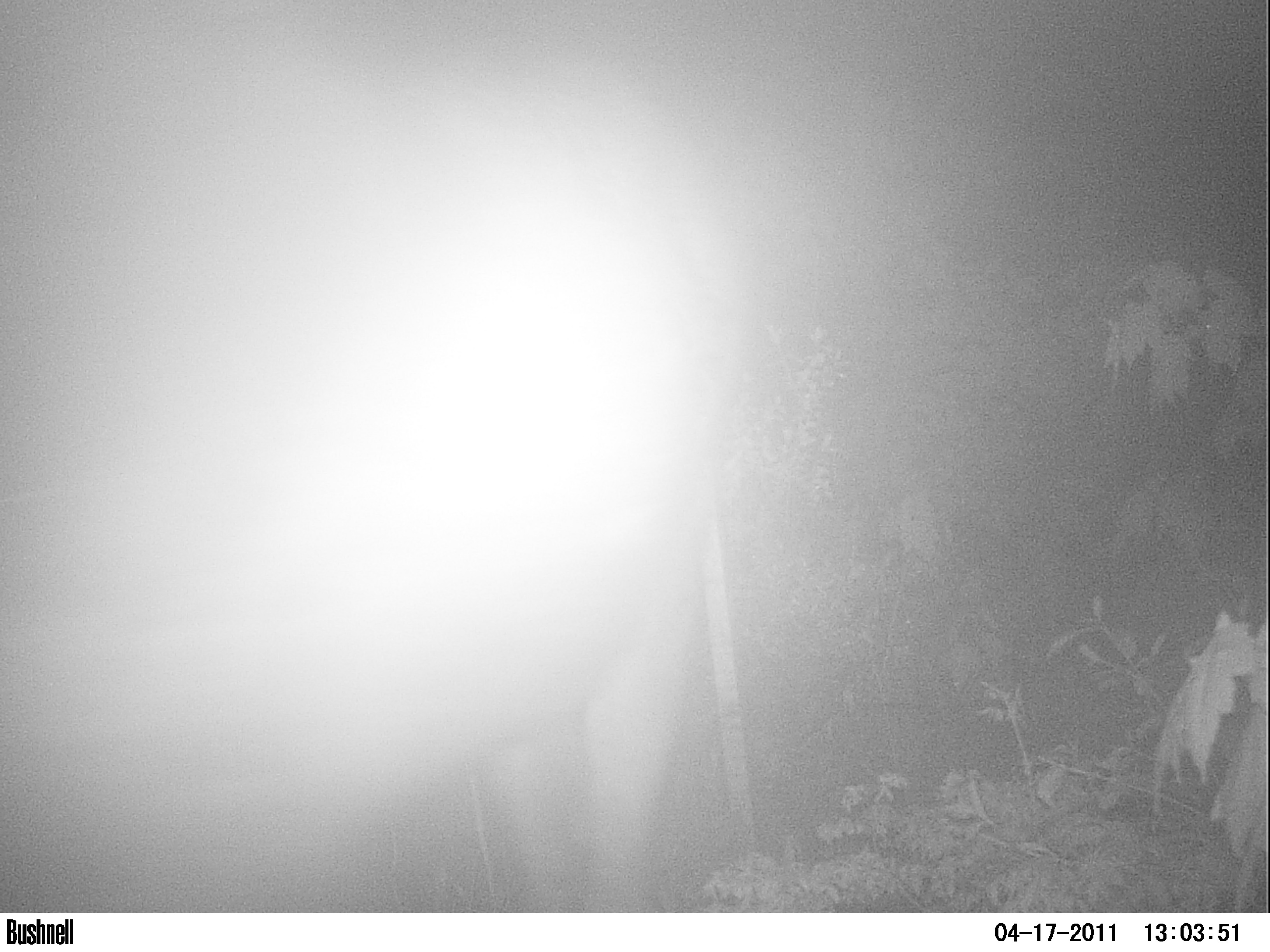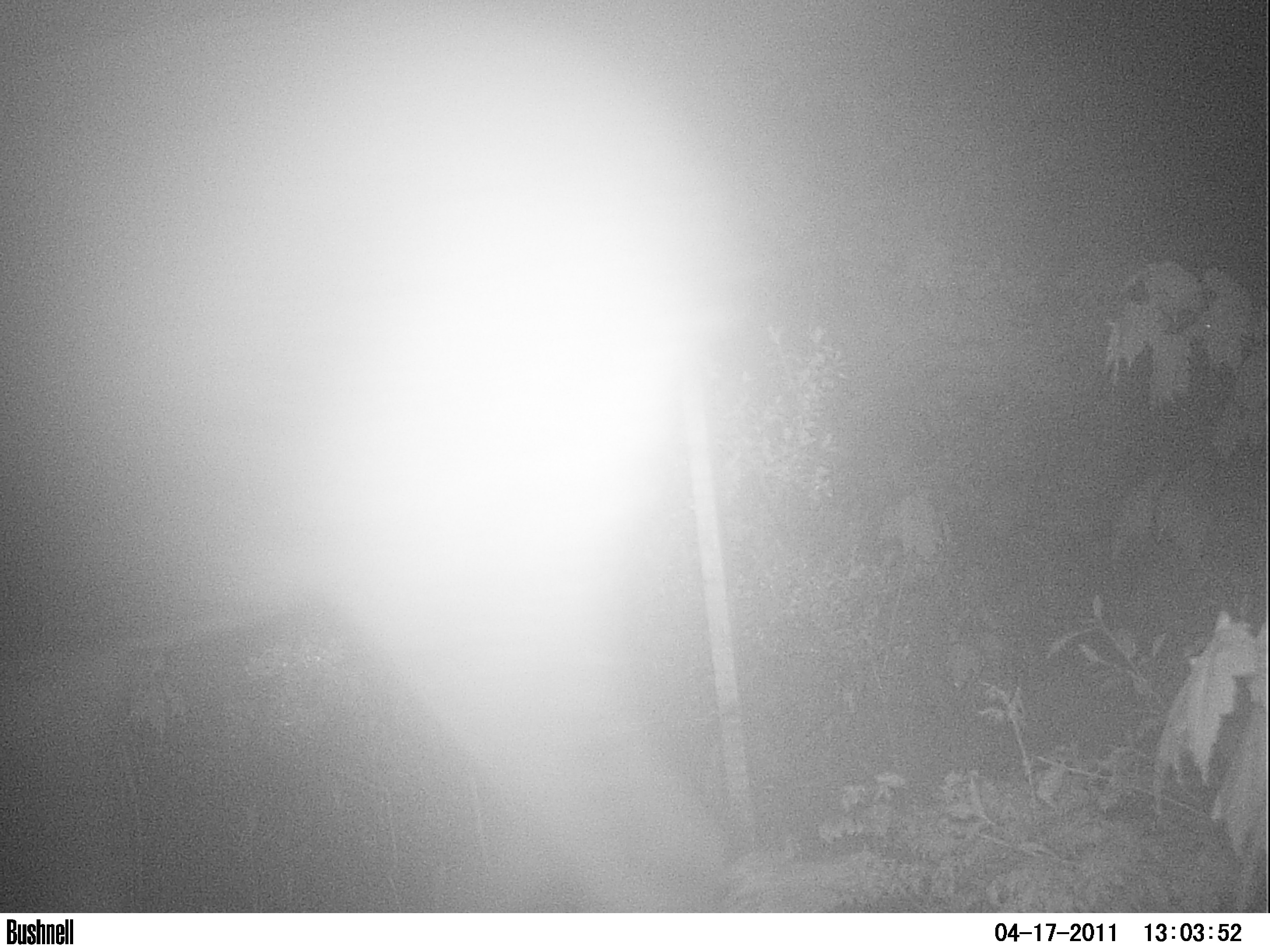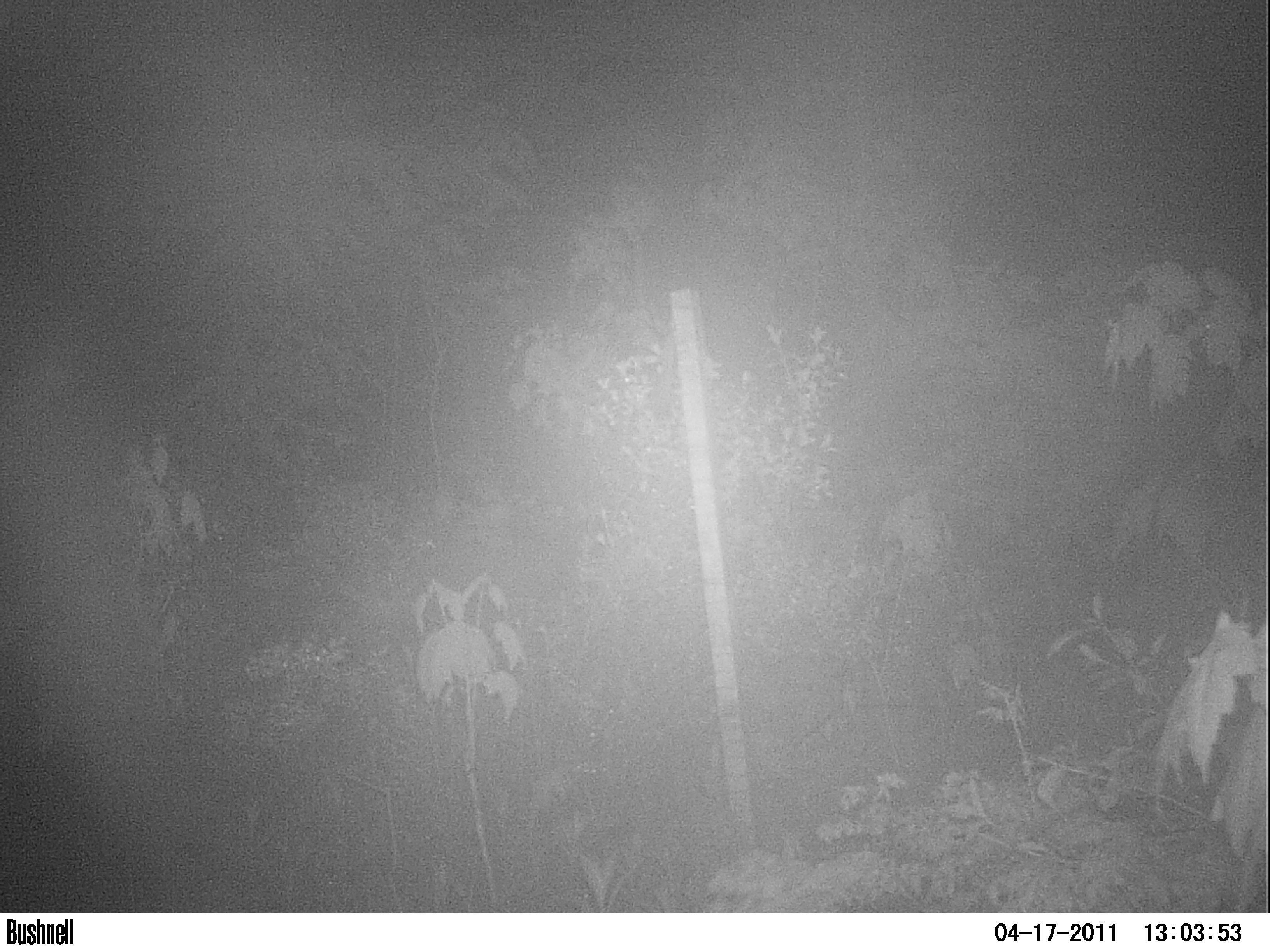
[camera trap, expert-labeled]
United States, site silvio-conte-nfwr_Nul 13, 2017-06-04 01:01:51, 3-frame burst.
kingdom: Animalia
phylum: Chordata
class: Mammalia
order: Artiodactyla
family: Cervidae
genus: Alces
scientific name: Alces alces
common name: moose